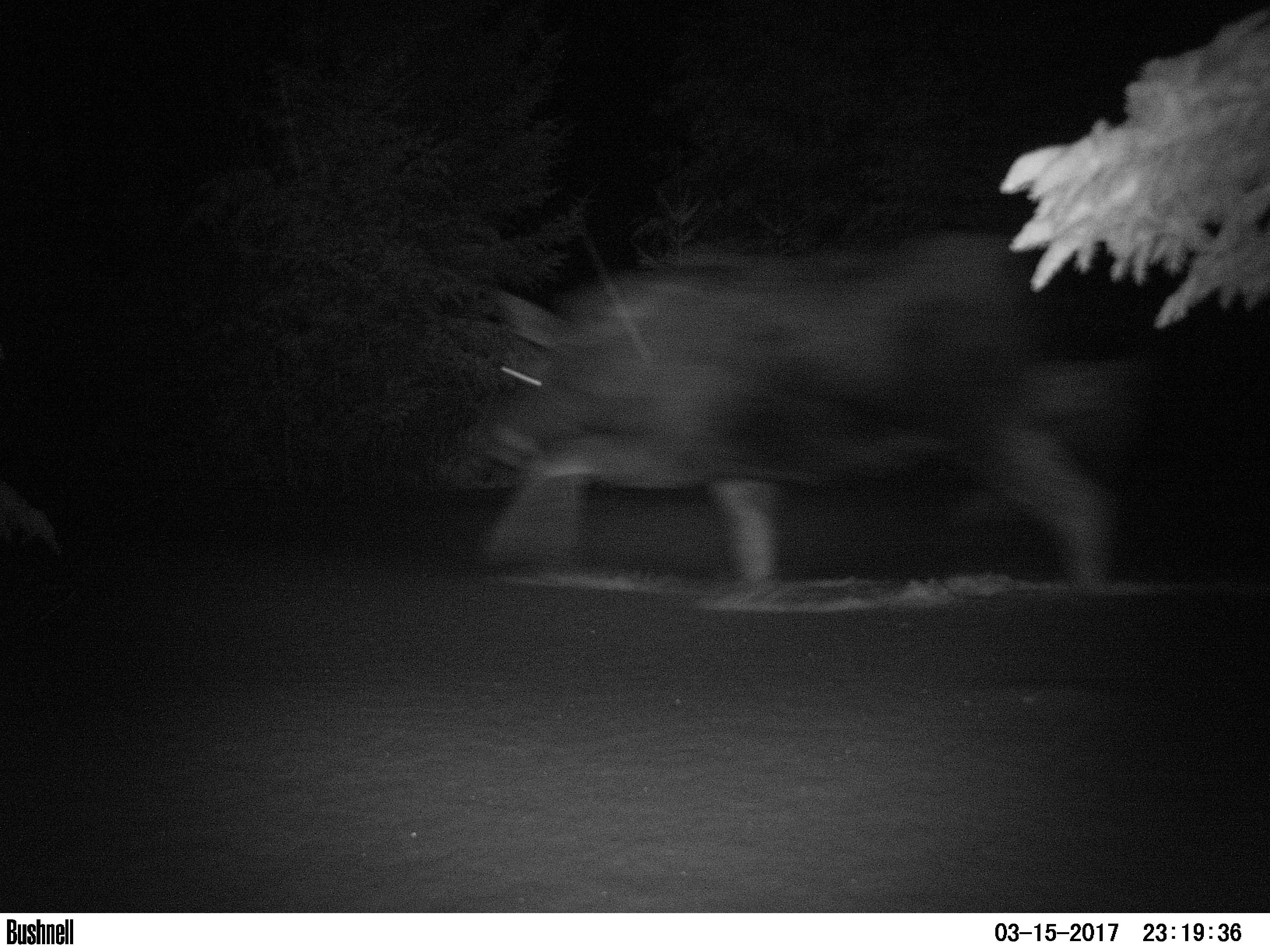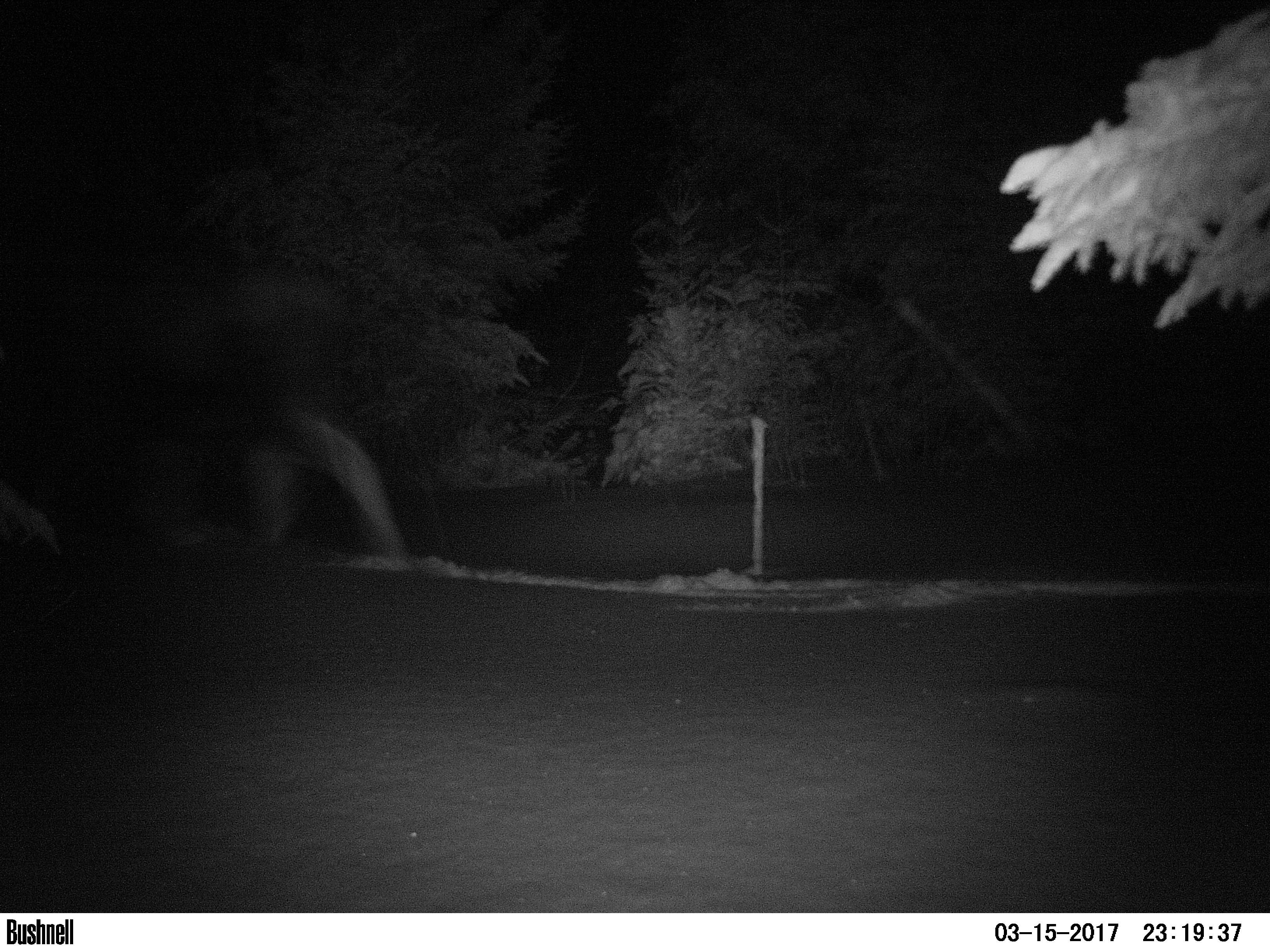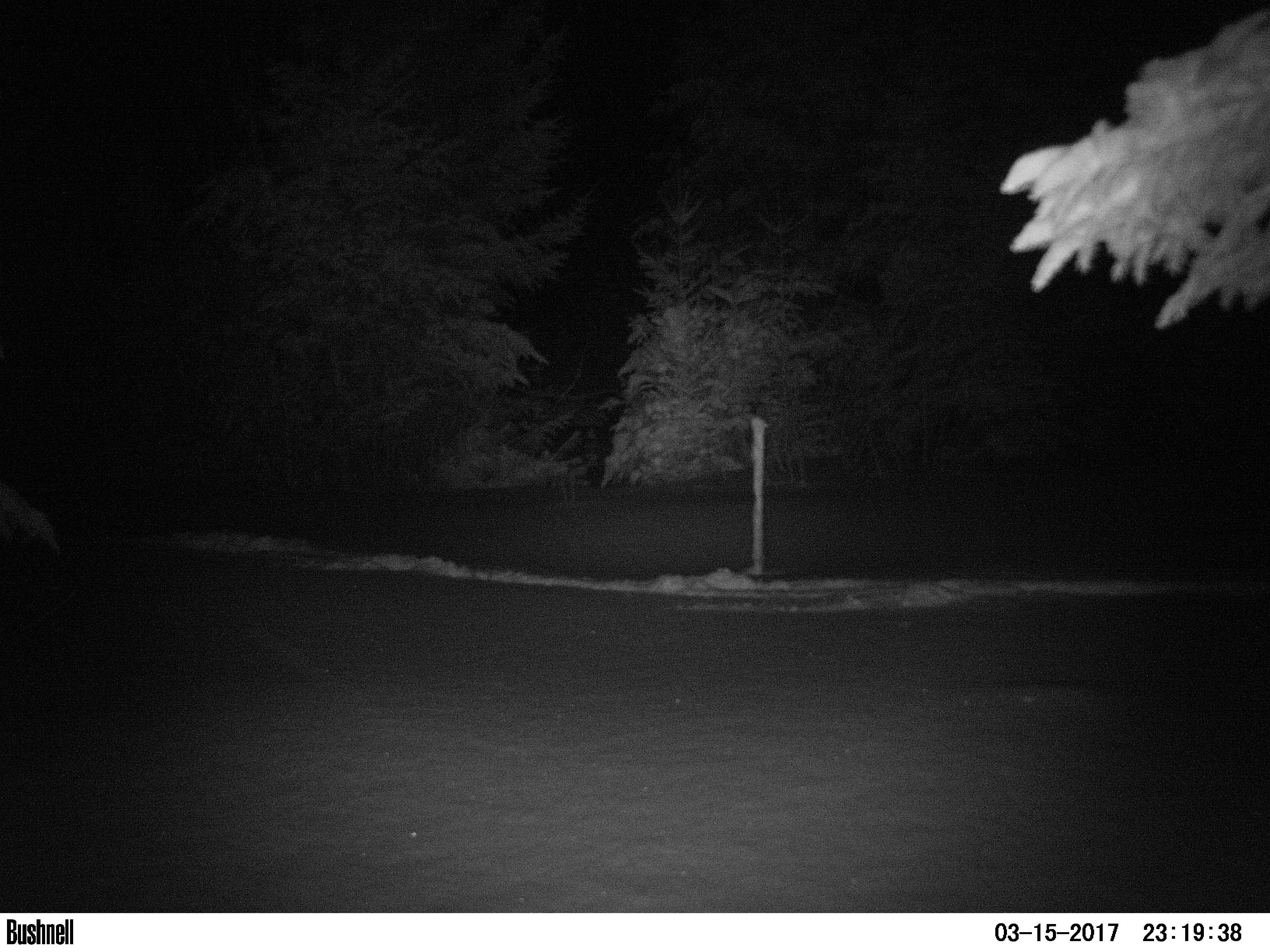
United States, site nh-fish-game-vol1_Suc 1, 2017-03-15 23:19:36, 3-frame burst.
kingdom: Animalia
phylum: Chordata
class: Mammalia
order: Artiodactyla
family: Cervidae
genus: Alces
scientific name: Alces alces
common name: moose